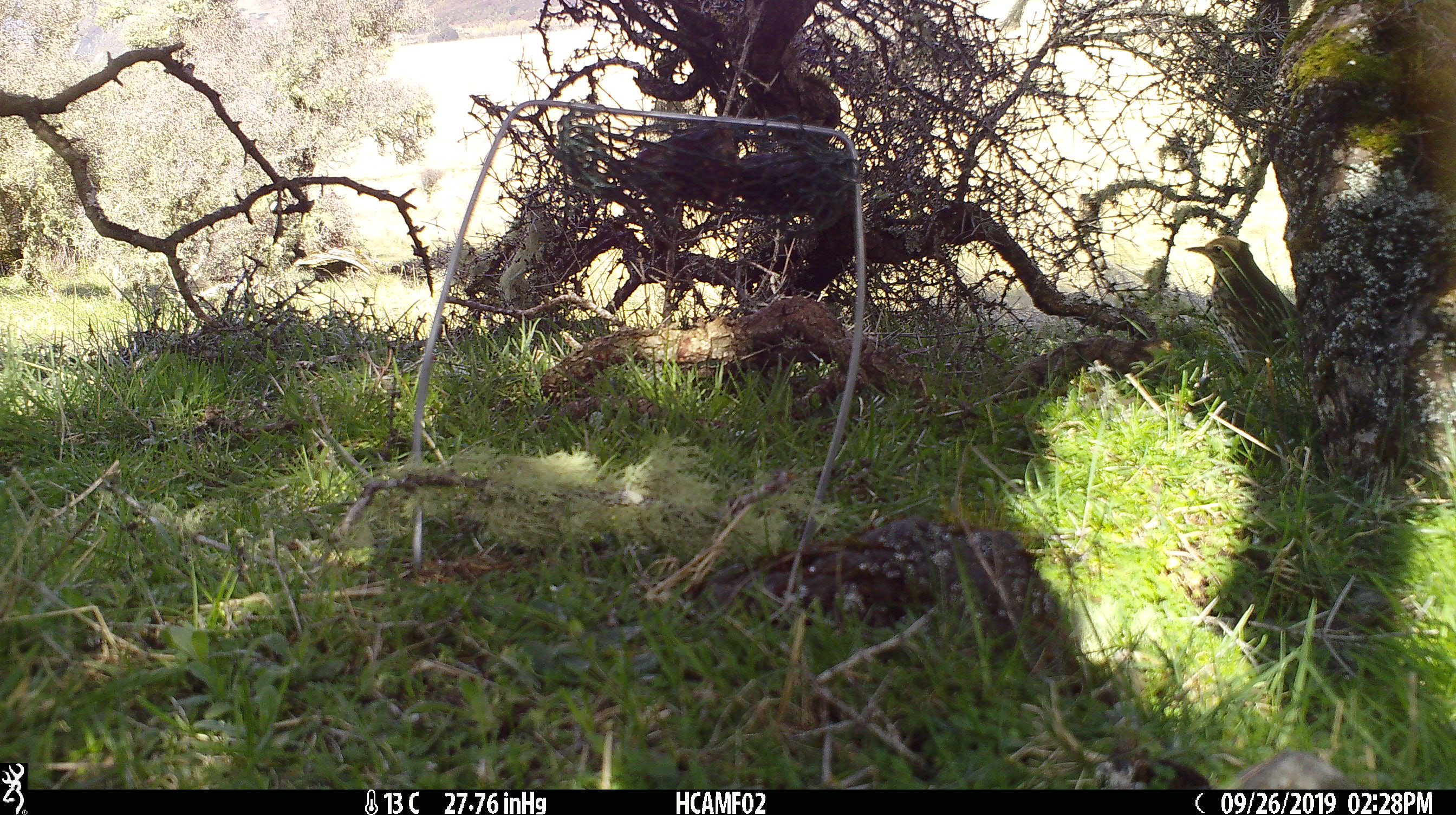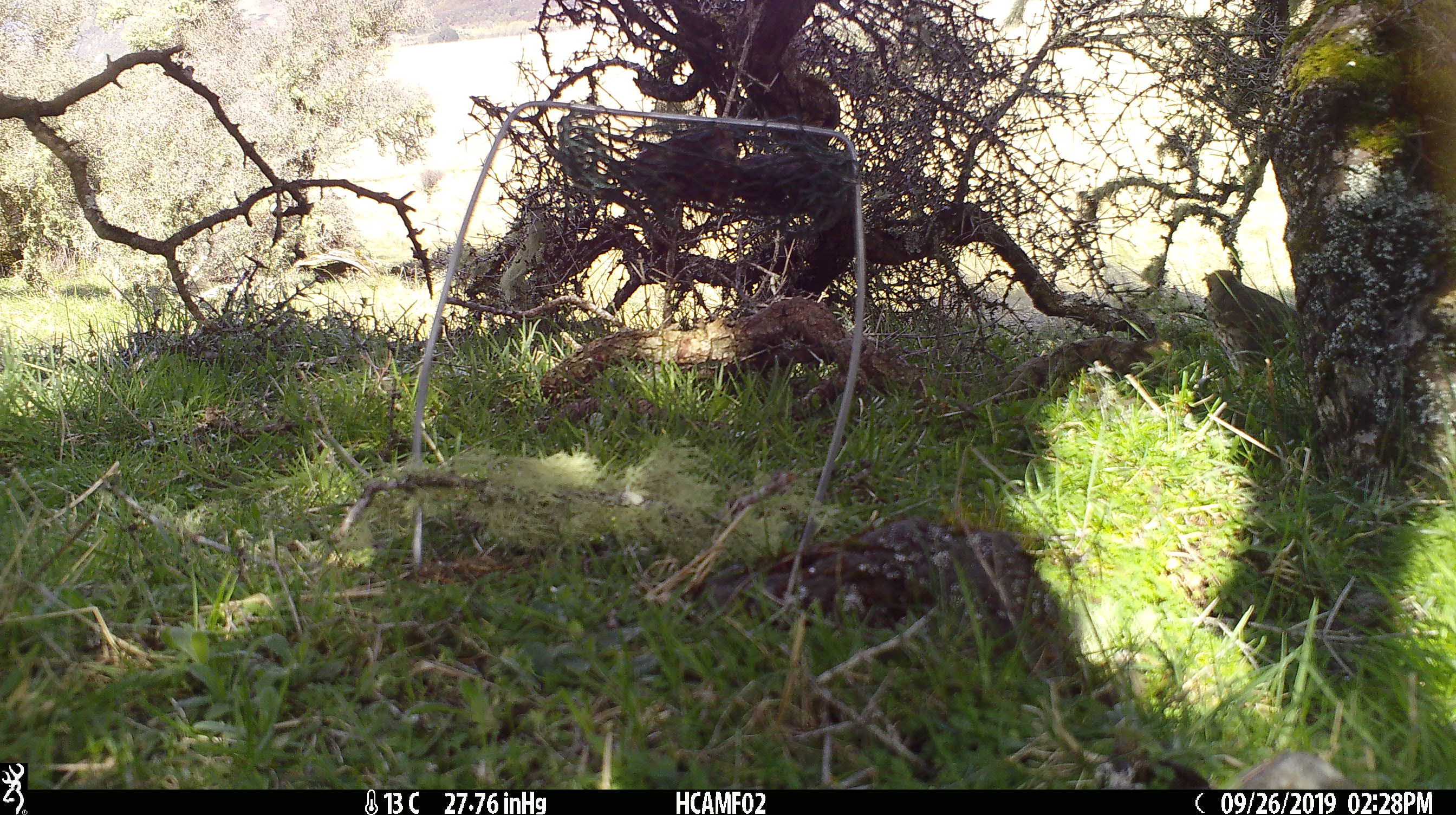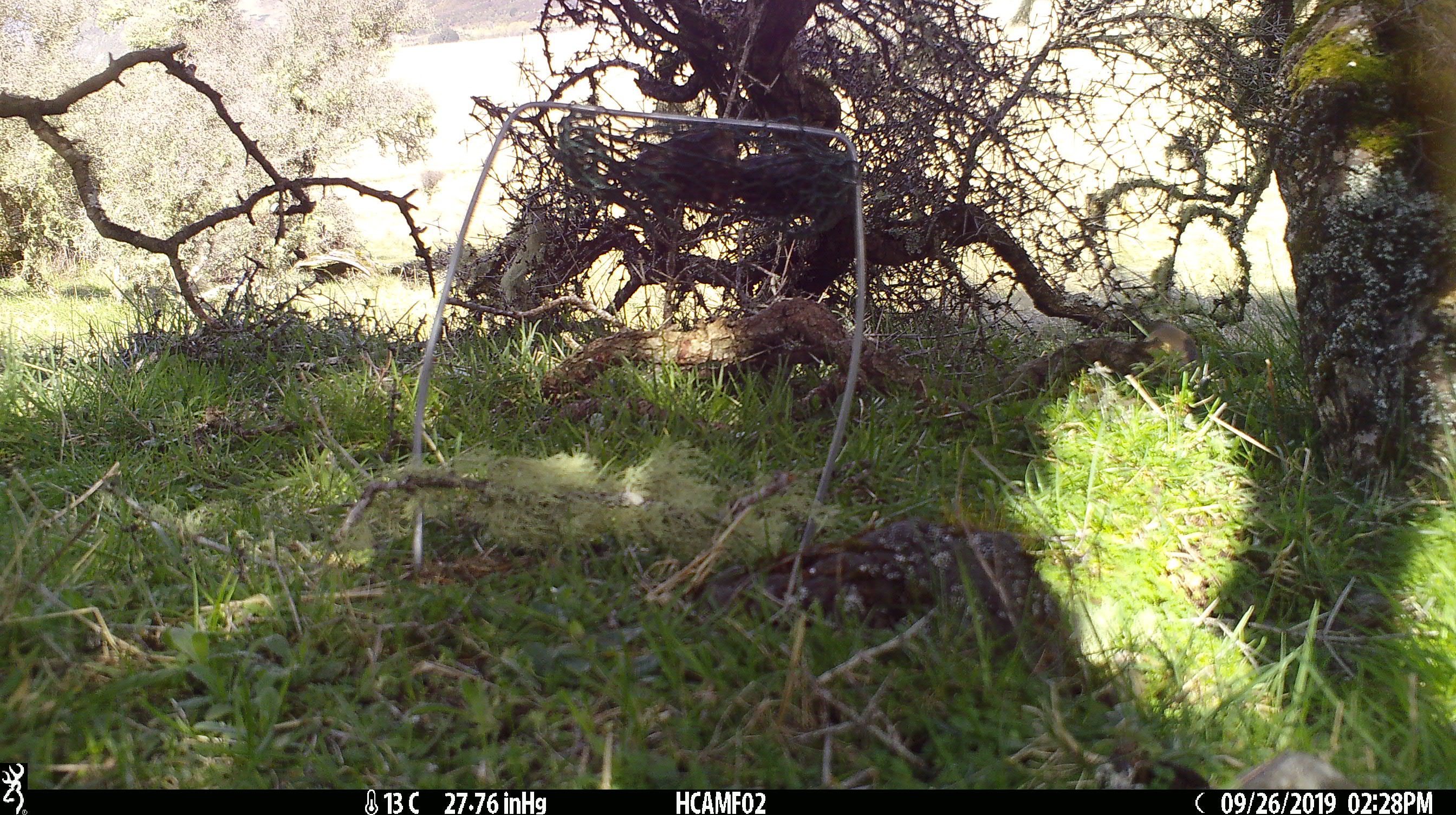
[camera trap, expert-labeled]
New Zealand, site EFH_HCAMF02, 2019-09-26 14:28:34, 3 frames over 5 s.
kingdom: Animalia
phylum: Chordata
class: Aves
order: Passeriformes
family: Turdidae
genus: Turdus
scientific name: Turdus philomelos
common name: song thrush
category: thrush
Thrush (song thrush) (Turdus philomelos).